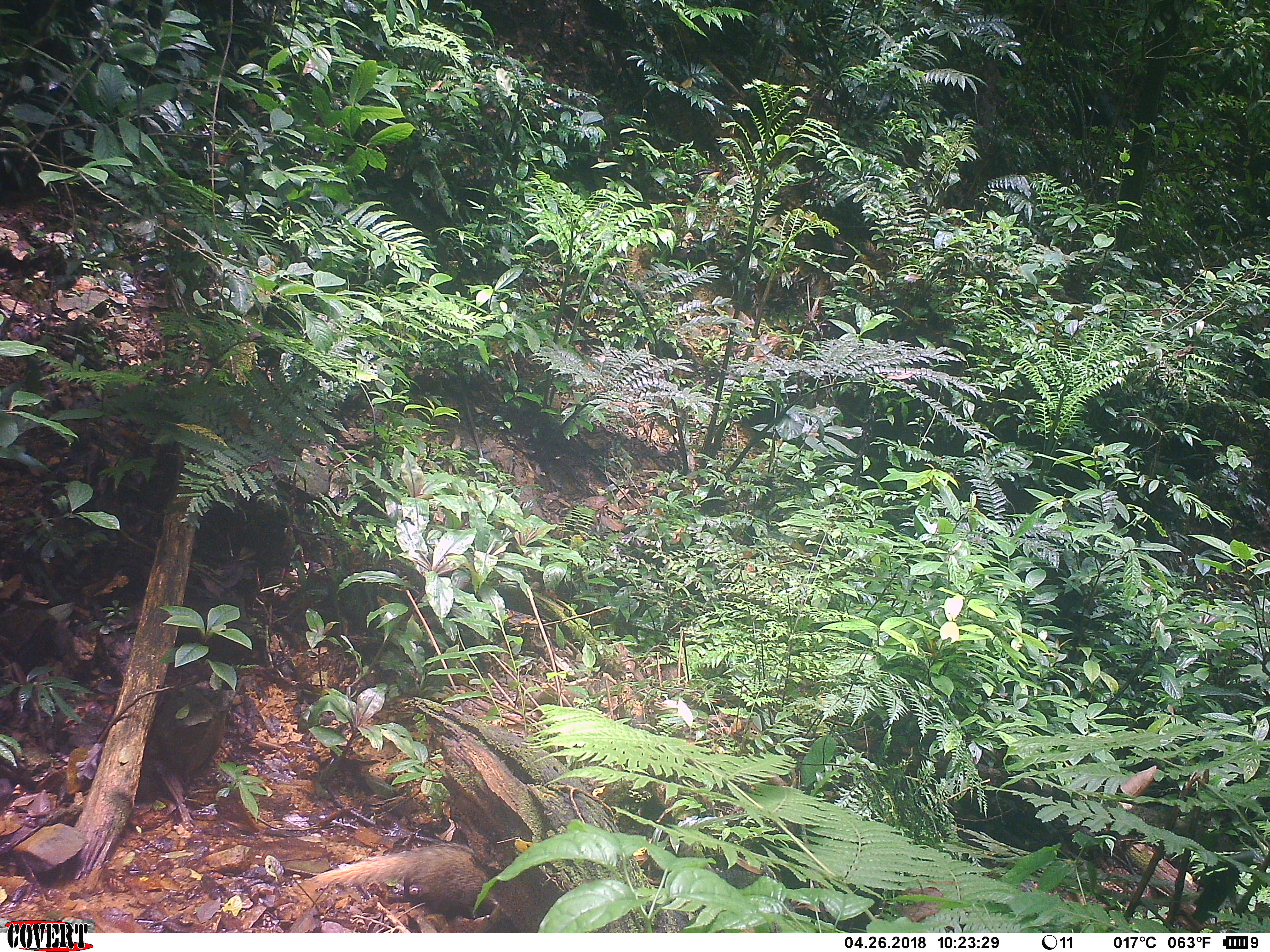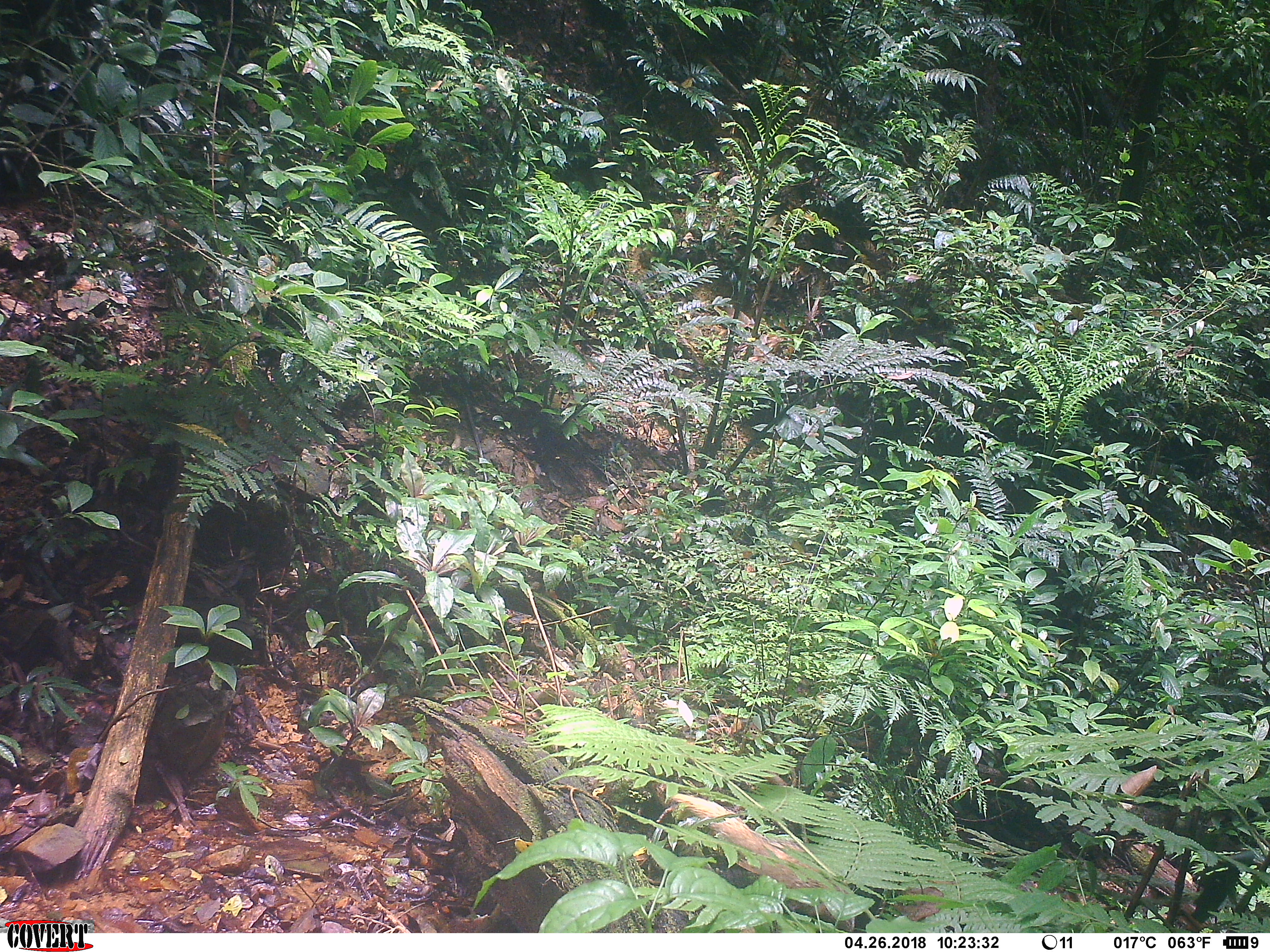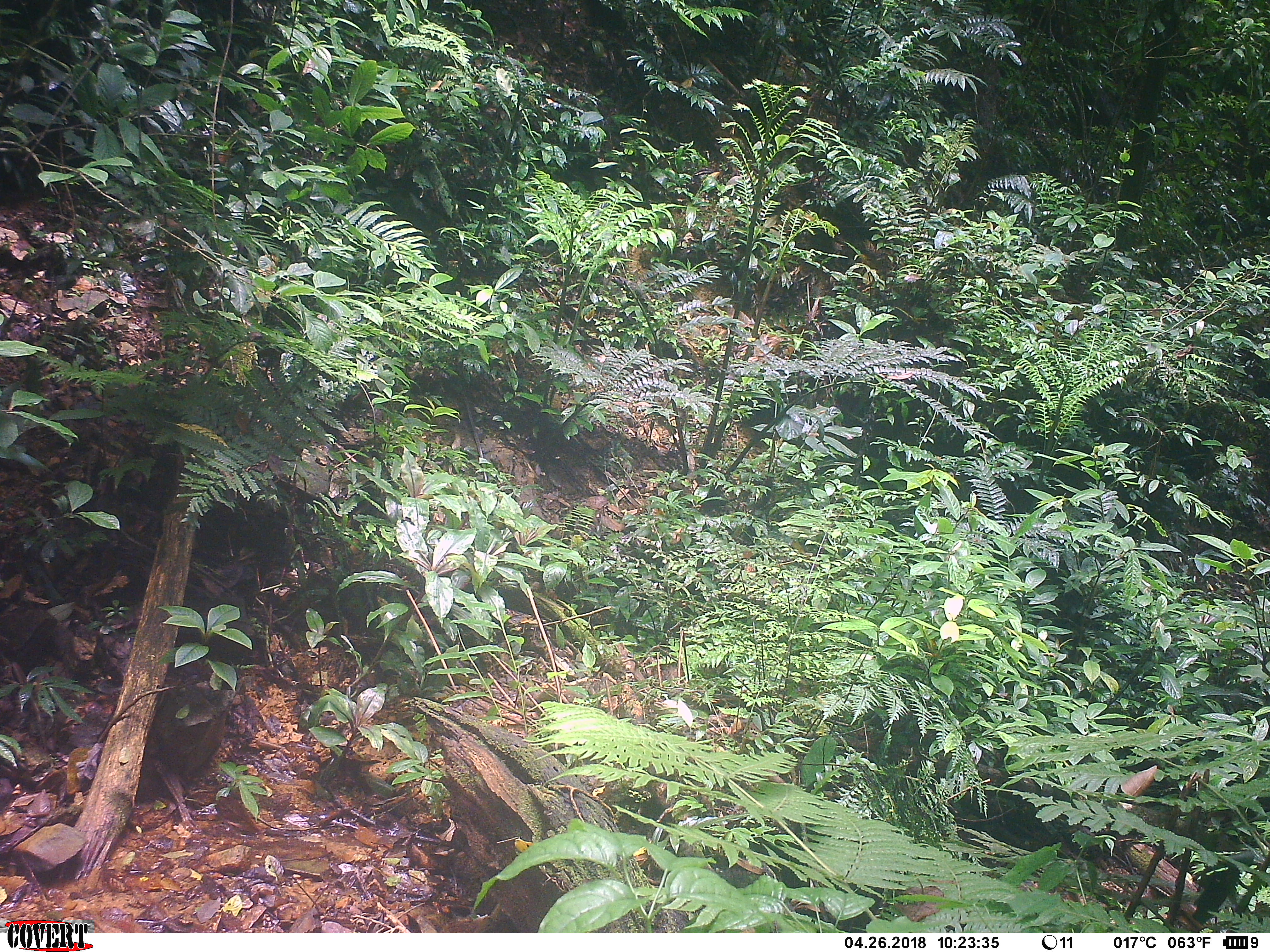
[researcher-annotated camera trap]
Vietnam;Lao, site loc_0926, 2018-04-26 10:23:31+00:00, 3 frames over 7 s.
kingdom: Animalia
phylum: Chordata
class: Mammalia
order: Carnivora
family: Herpestidae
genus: Urva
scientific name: Urva urva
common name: crab-eating mongoose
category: crab eating mongoose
Crab eating mongoose (crab-eating mongoose) (Urva urva). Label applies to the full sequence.